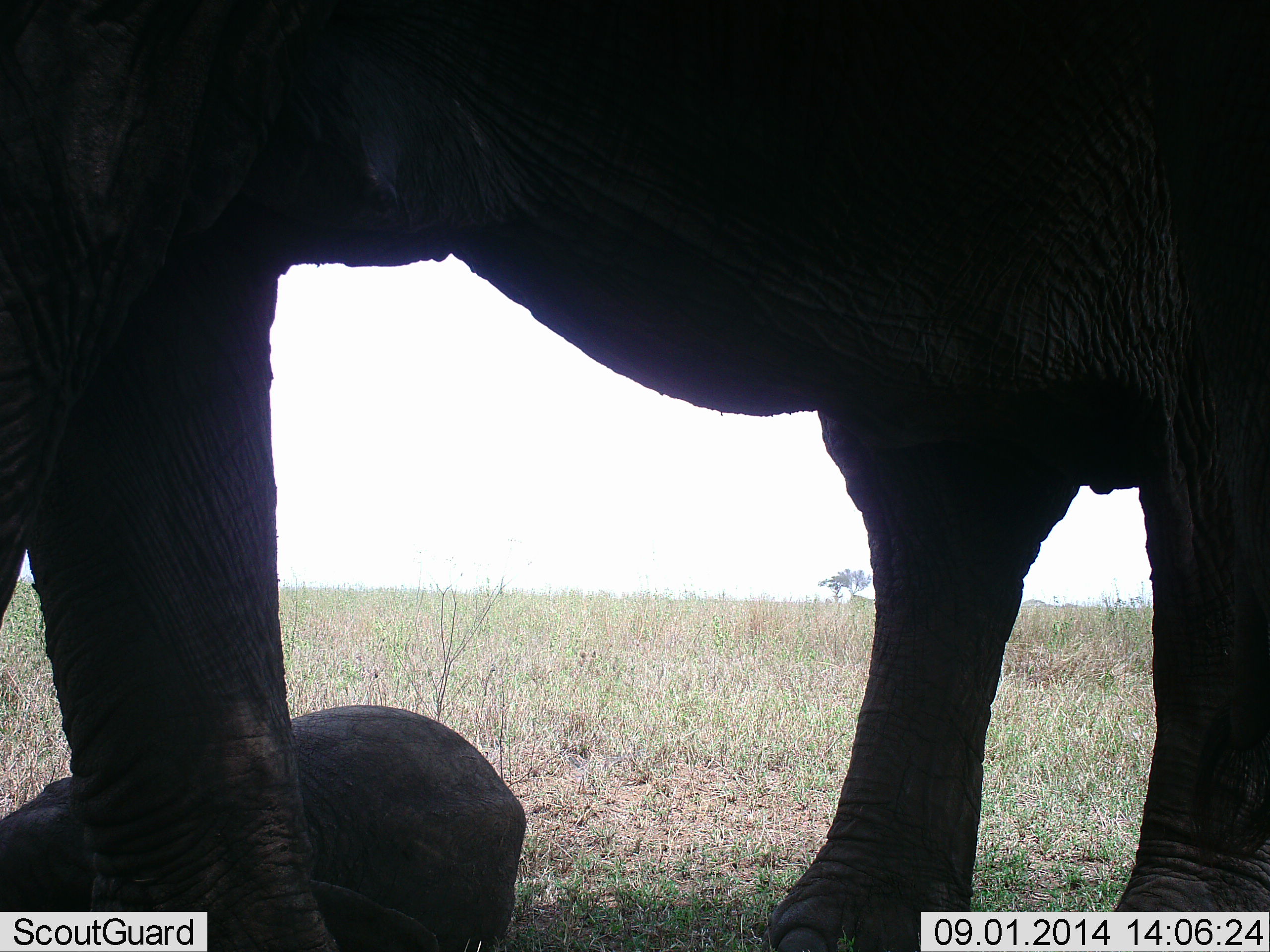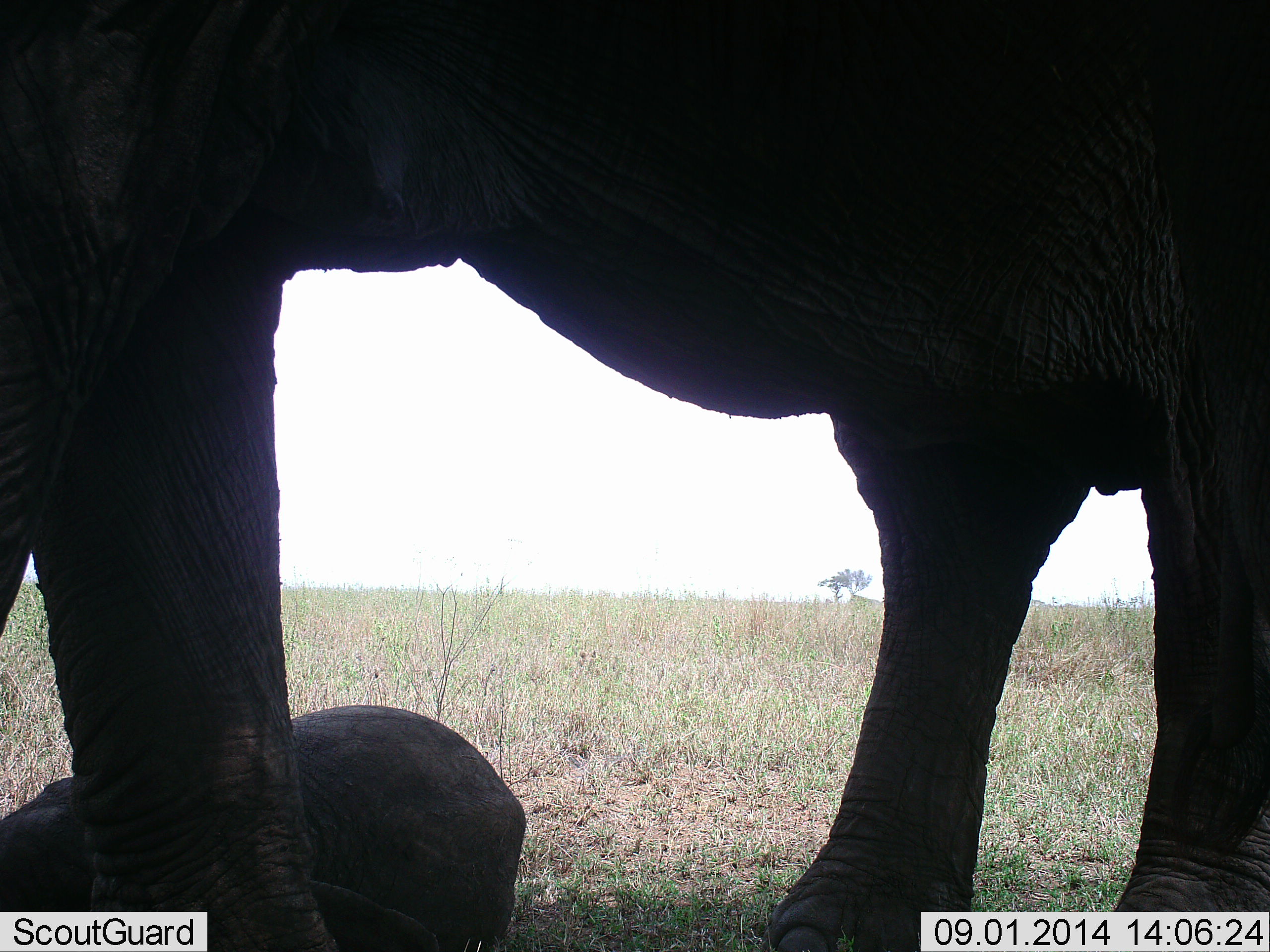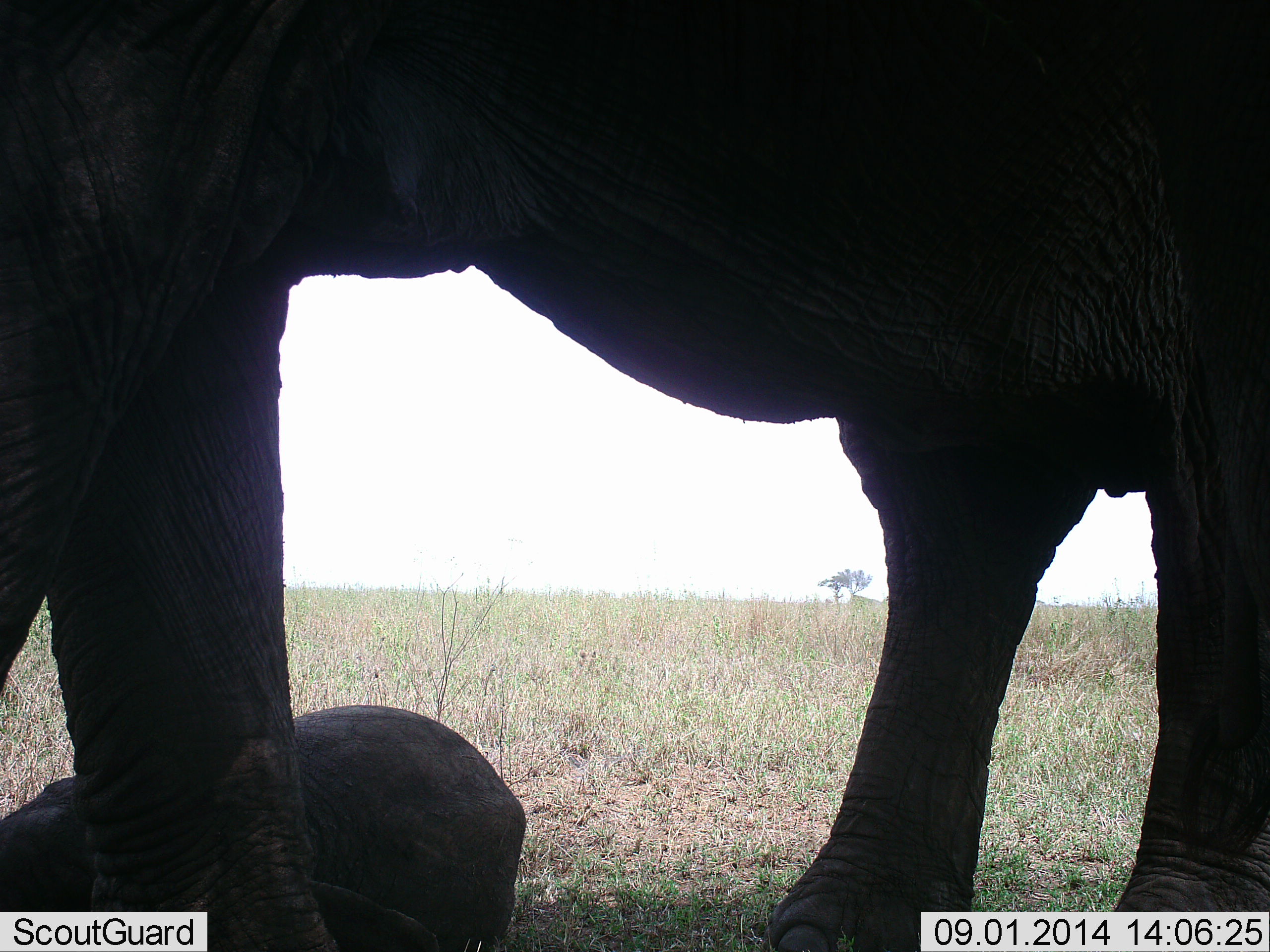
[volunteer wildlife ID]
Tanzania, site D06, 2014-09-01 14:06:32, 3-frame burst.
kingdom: Animalia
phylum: Chordata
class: Mammalia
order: Proboscidea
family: Elephantidae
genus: Loxodonta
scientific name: Loxodonta africana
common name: african bush elephant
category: elephant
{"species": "elephant (african bush elephant) (Loxodonta africana)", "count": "2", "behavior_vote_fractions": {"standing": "80%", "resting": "100%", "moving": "0%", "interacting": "0%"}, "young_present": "90%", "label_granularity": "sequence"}